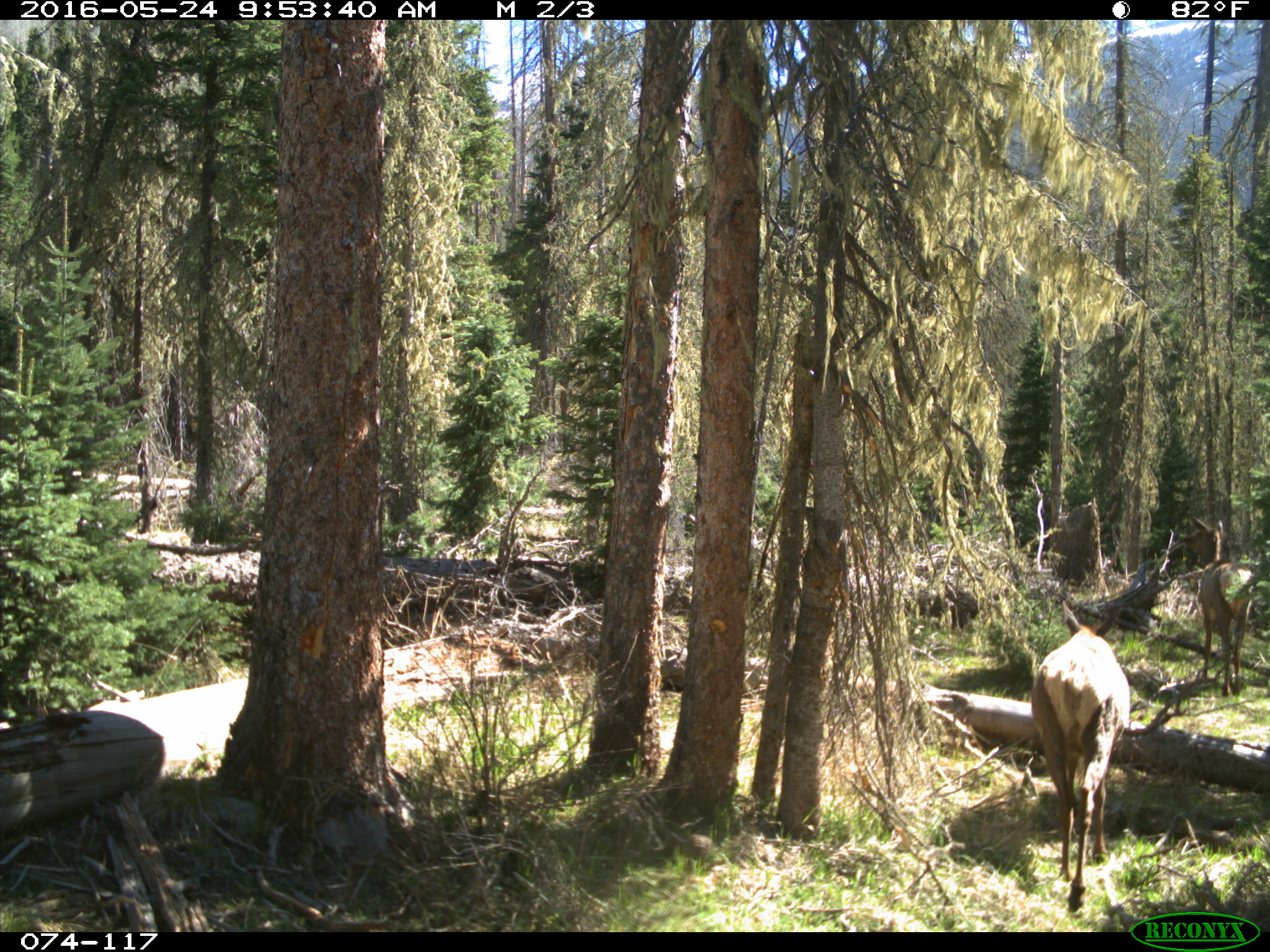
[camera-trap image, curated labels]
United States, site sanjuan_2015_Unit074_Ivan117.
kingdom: Animalia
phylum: Chordata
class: Mammalia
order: Artiodactyla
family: Cervidae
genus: Cervus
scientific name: Cervus elaphus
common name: red deer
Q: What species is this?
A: Cervus elaphus (red deer).